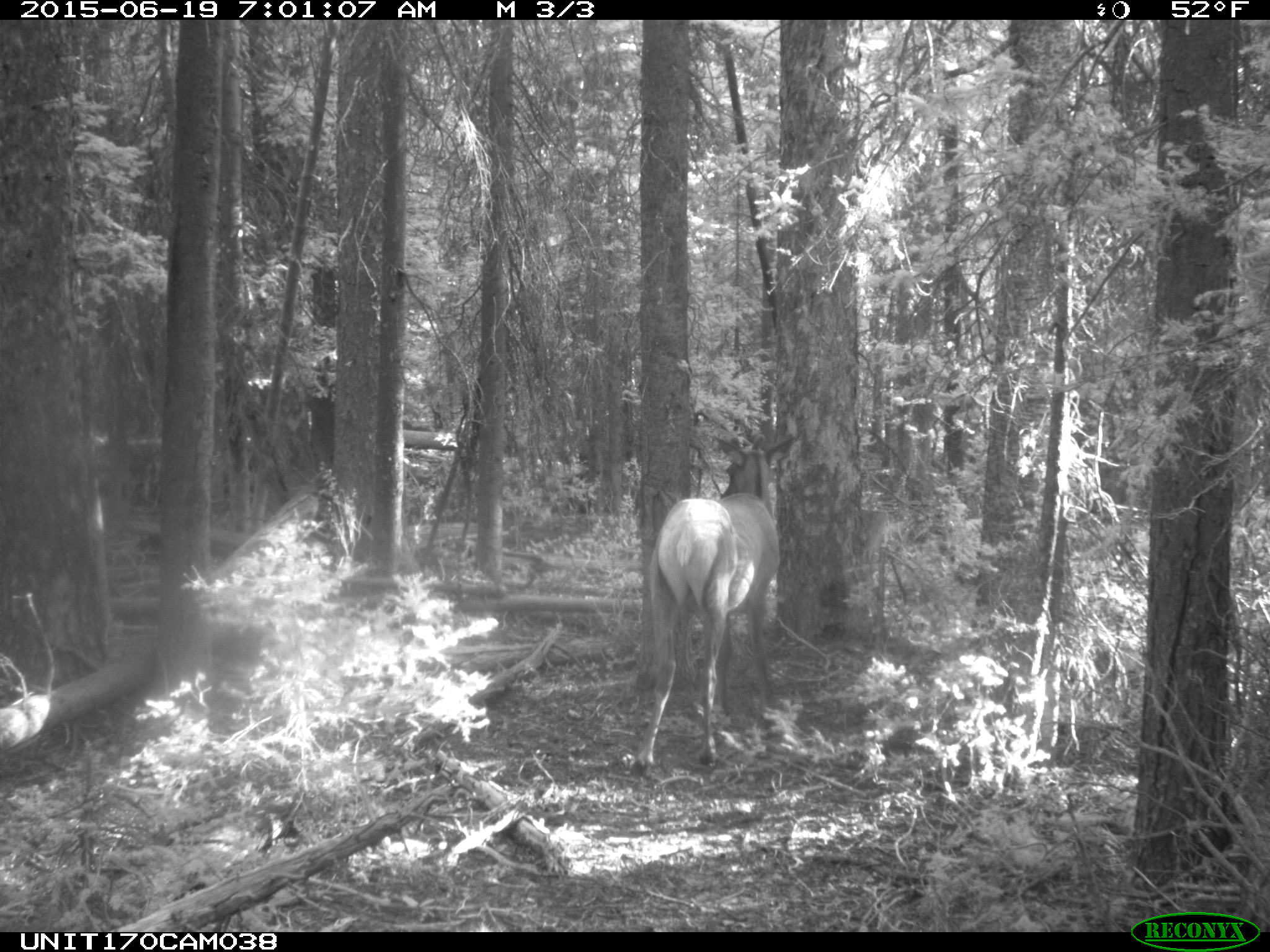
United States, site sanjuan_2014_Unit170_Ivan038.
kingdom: Animalia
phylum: Chordata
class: Mammalia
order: Artiodactyla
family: Cervidae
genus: Cervus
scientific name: Cervus elaphus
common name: red deer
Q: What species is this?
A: Cervus elaphus (red deer).